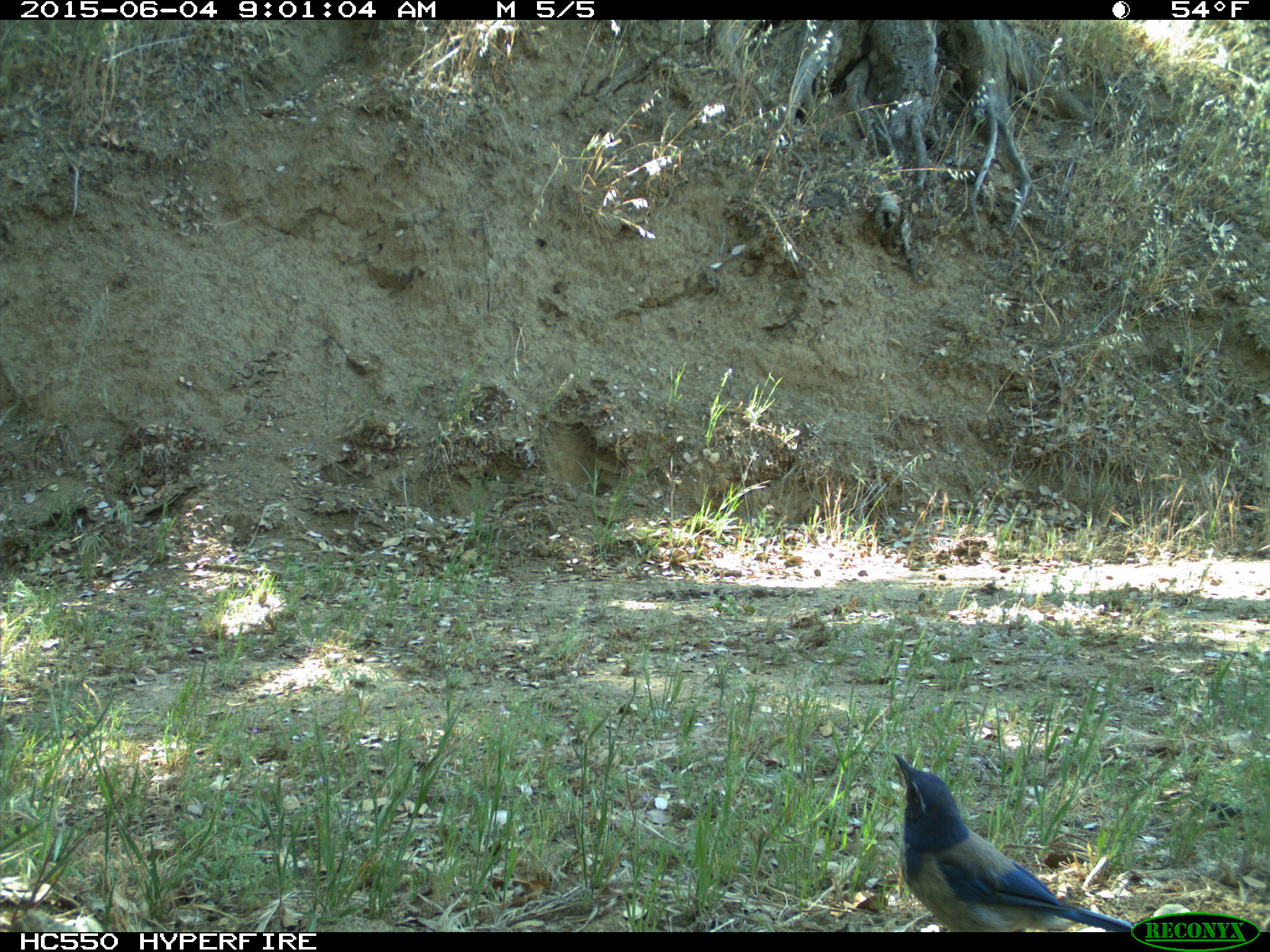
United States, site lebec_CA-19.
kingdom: Animalia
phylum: Chordata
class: Aves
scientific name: Aves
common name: birds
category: unidentified bird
Unidentified bird (birds) (Aves).